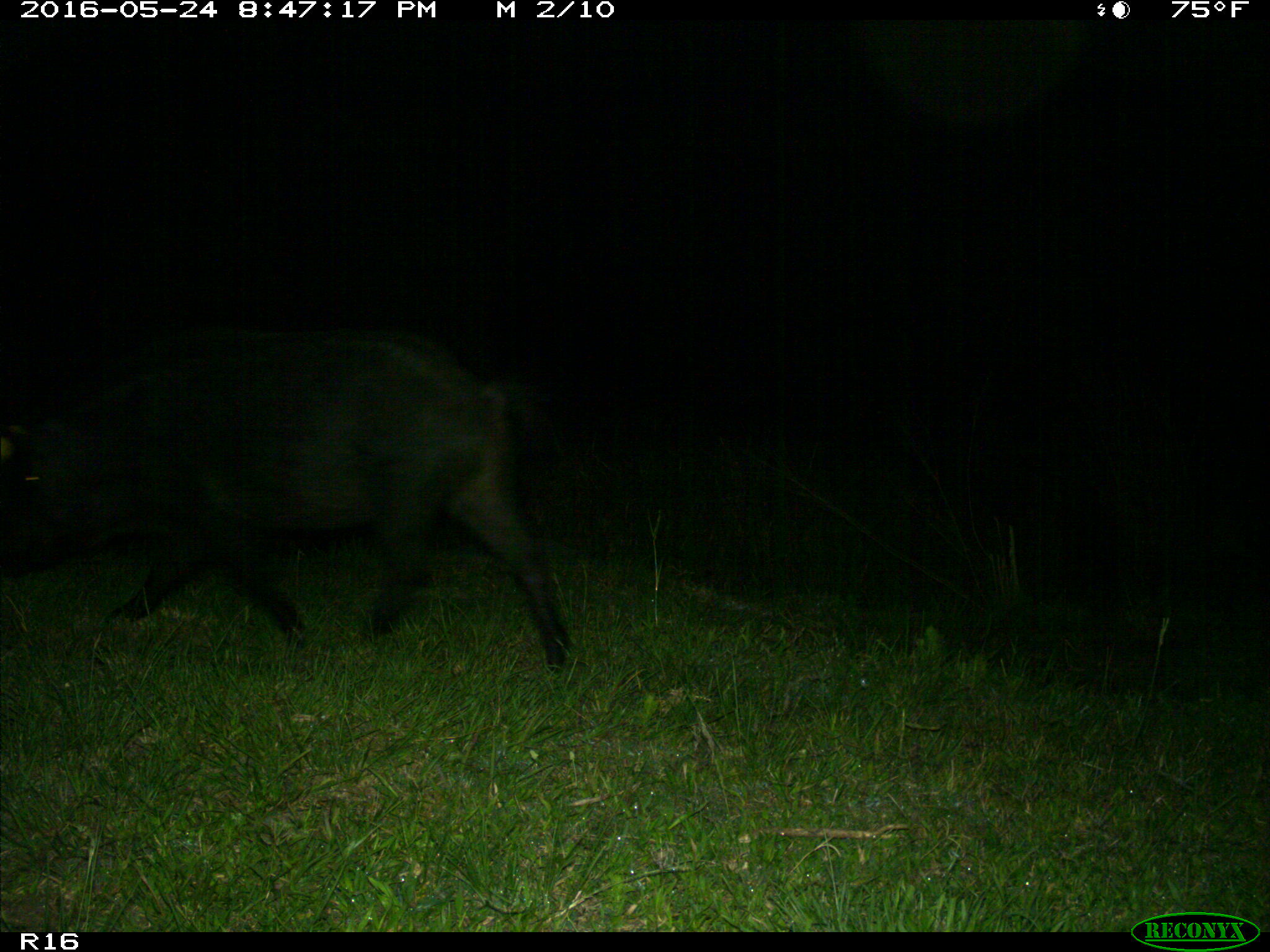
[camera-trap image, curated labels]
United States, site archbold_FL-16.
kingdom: Animalia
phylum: Chordata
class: Mammalia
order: Artiodactyla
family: Suidae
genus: Sus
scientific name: Sus scrofa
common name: wild boar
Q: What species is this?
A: Sus scrofa (wild boar).